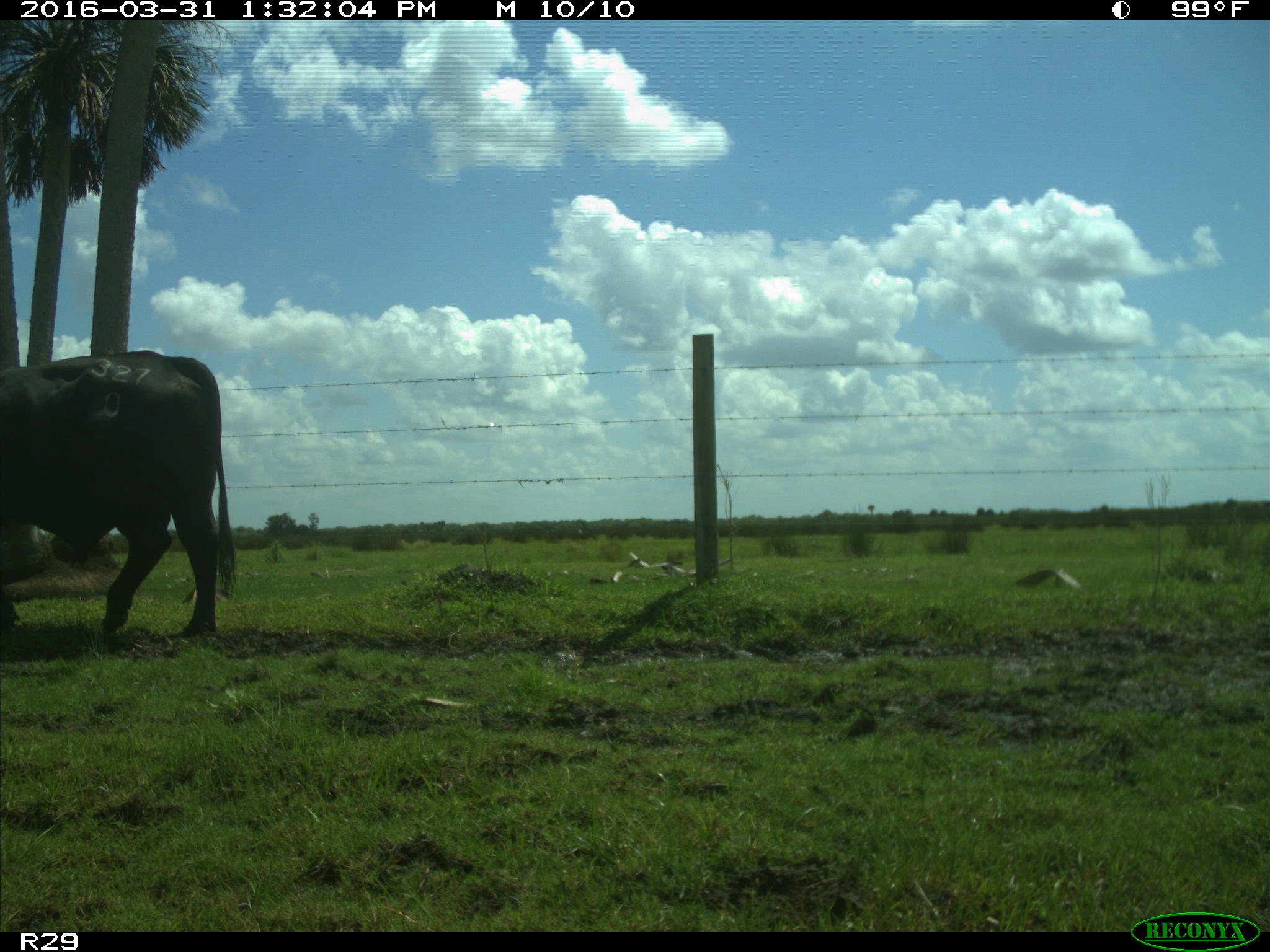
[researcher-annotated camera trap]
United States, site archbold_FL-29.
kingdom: Animalia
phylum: Chordata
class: Mammalia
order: Artiodactyla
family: Bovidae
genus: Bos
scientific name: Bos taurus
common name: domestic cow